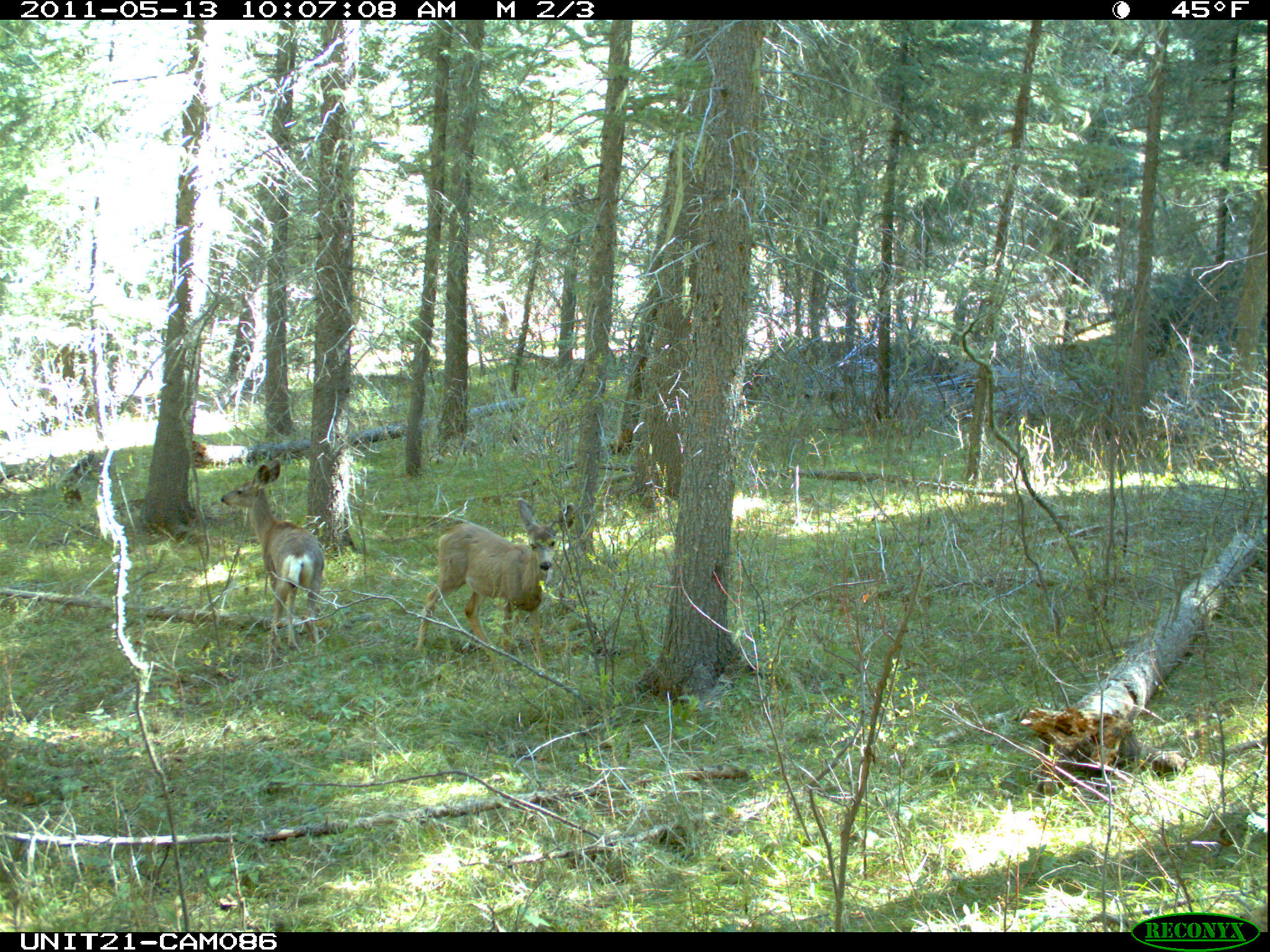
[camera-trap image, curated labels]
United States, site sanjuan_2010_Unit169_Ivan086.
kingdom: Animalia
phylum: Chordata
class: Mammalia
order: Artiodactyla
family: Cervidae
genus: Odocoileus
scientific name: Odocoileus hemionus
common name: mule deer